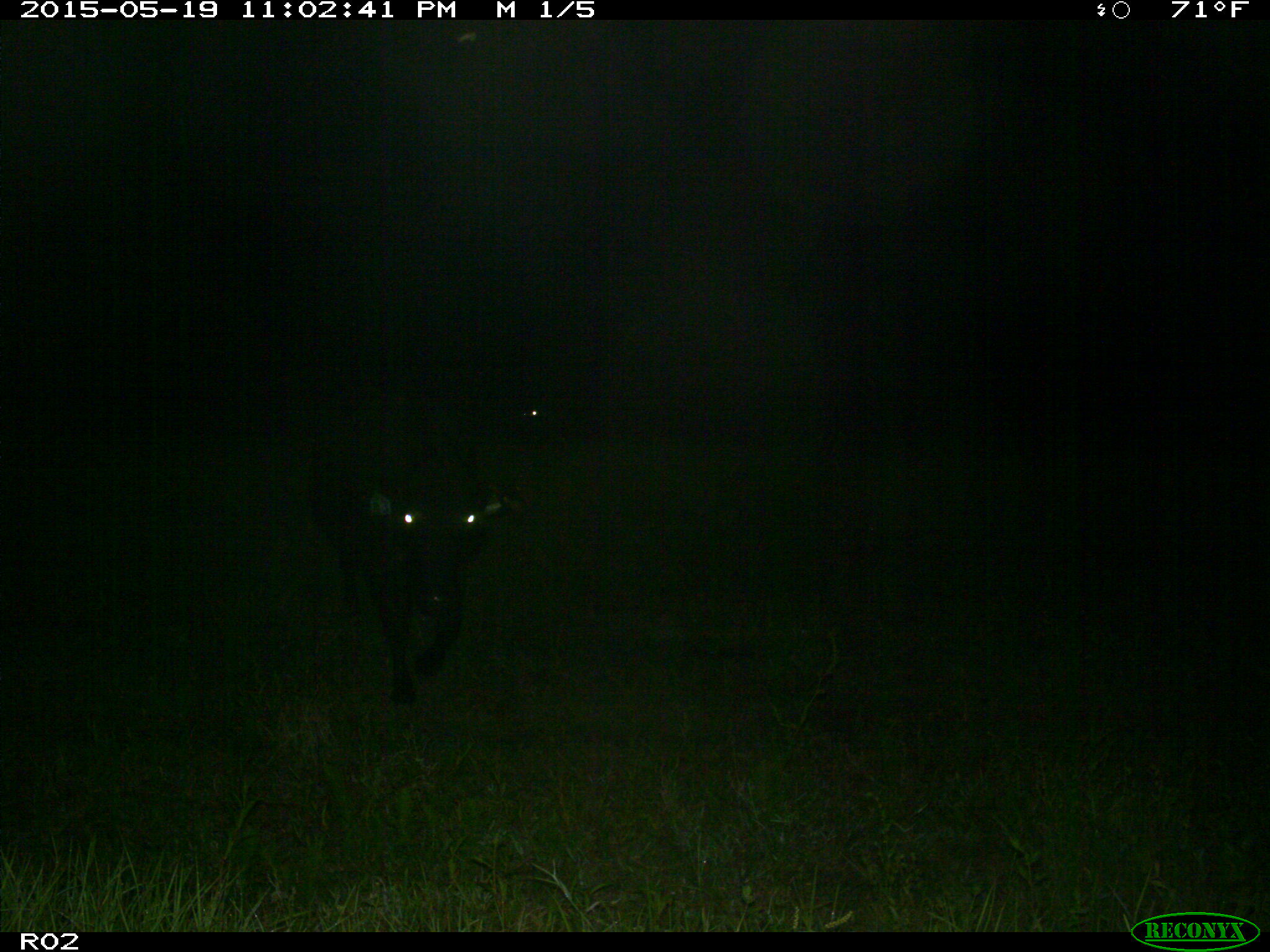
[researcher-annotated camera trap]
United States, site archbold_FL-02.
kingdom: Animalia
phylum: Chordata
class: Mammalia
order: Artiodactyla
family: Bovidae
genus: Bos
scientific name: Bos taurus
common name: domestic cow